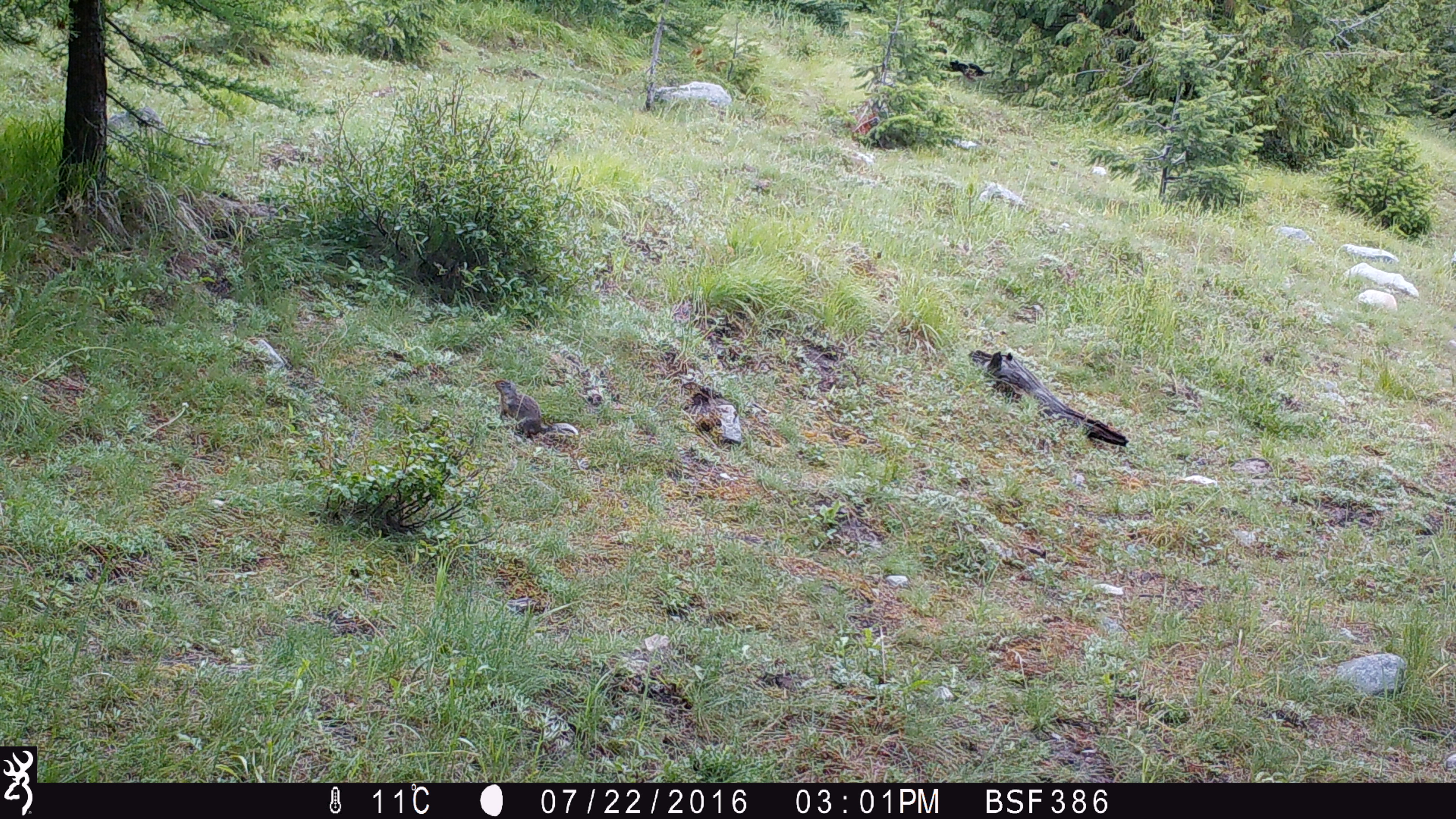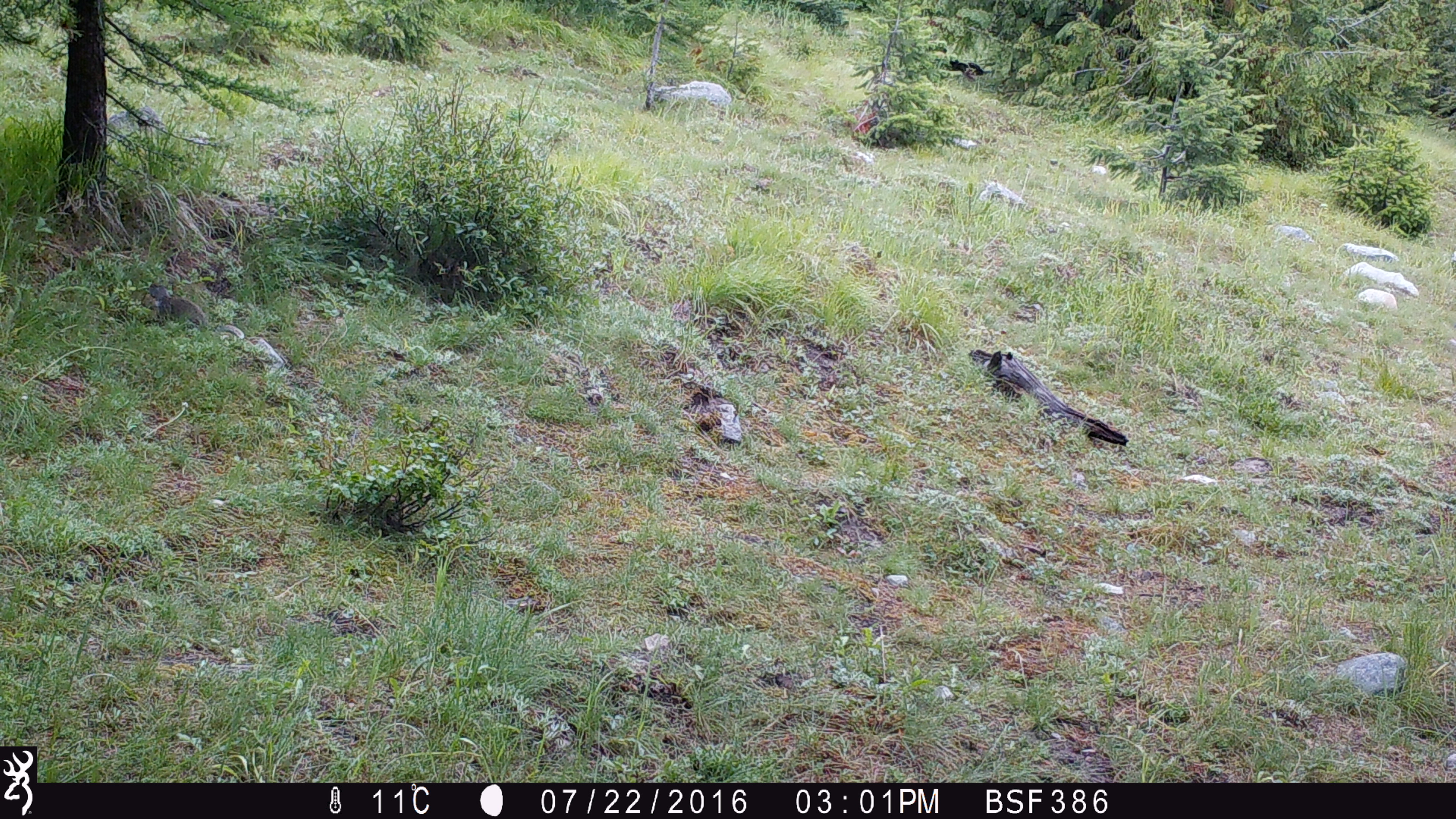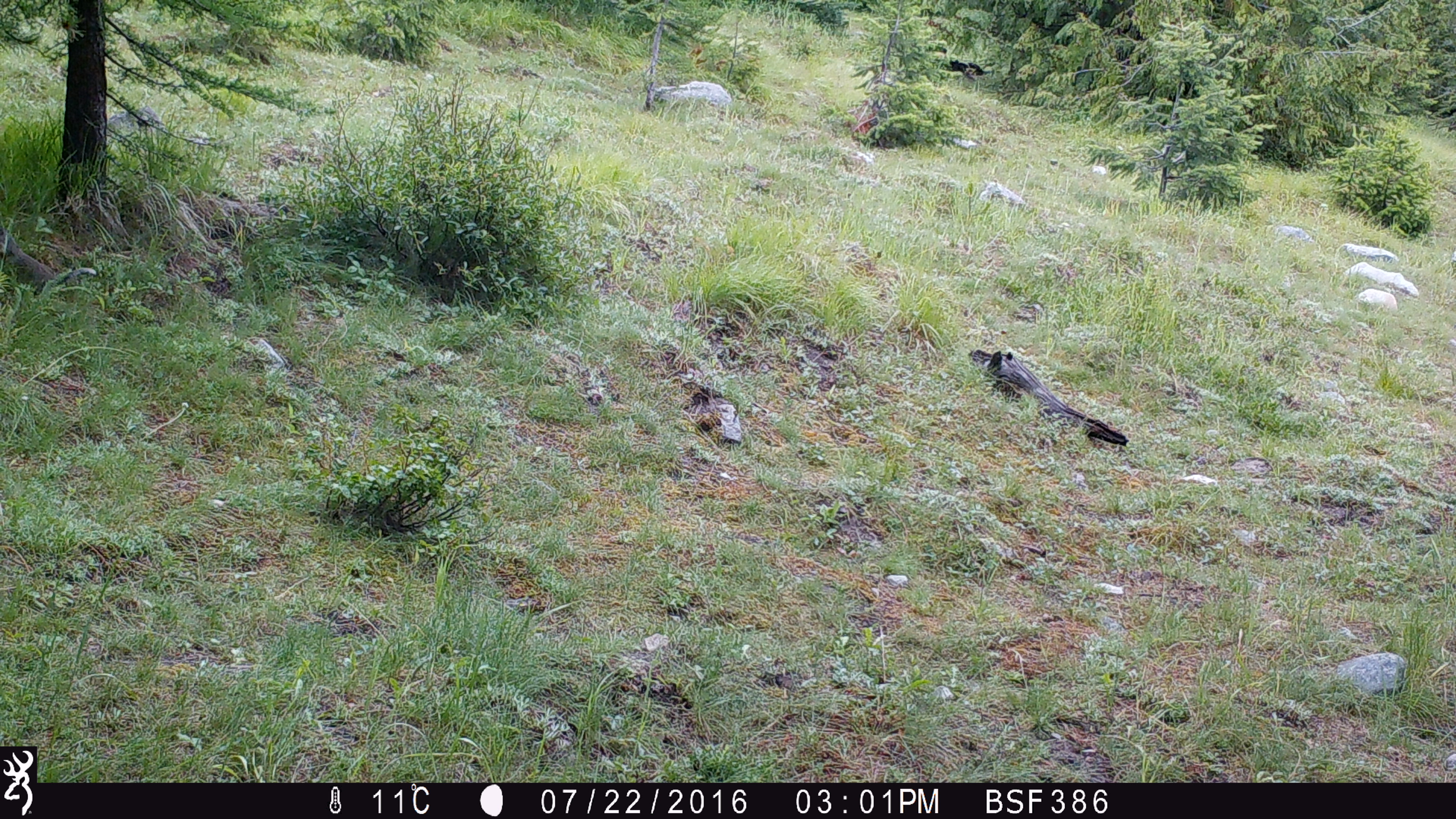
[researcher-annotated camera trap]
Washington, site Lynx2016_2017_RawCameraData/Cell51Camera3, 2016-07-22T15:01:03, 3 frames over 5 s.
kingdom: Animalia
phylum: Chordata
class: Mammalia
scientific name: Mammalia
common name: small mammal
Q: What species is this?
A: Small mammal (Mammalia).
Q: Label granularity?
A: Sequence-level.